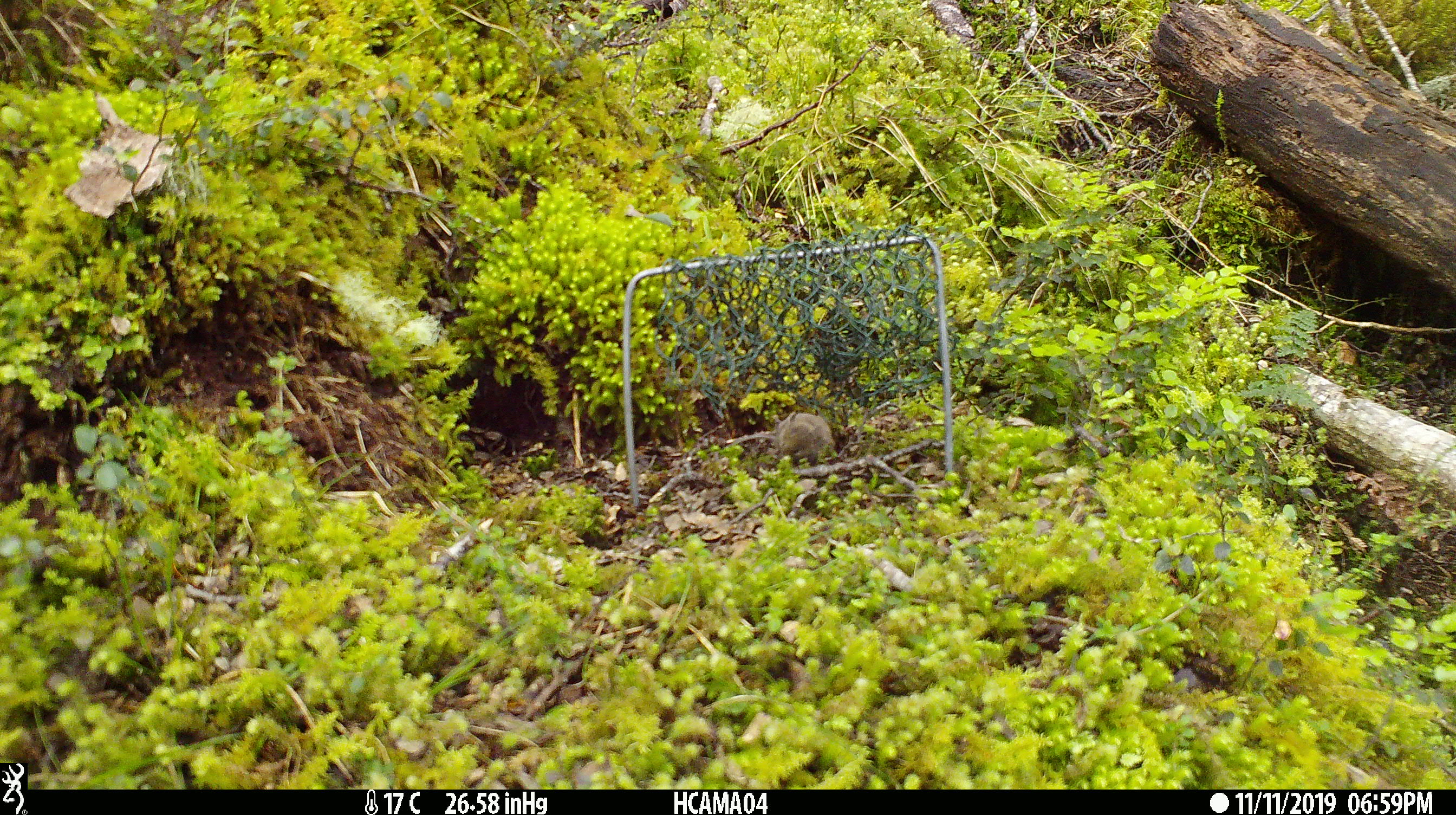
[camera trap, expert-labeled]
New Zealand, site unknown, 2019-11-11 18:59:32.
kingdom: Animalia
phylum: Chordata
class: Mammalia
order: Rodentia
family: Muridae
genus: Mus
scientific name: Mus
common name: mouse